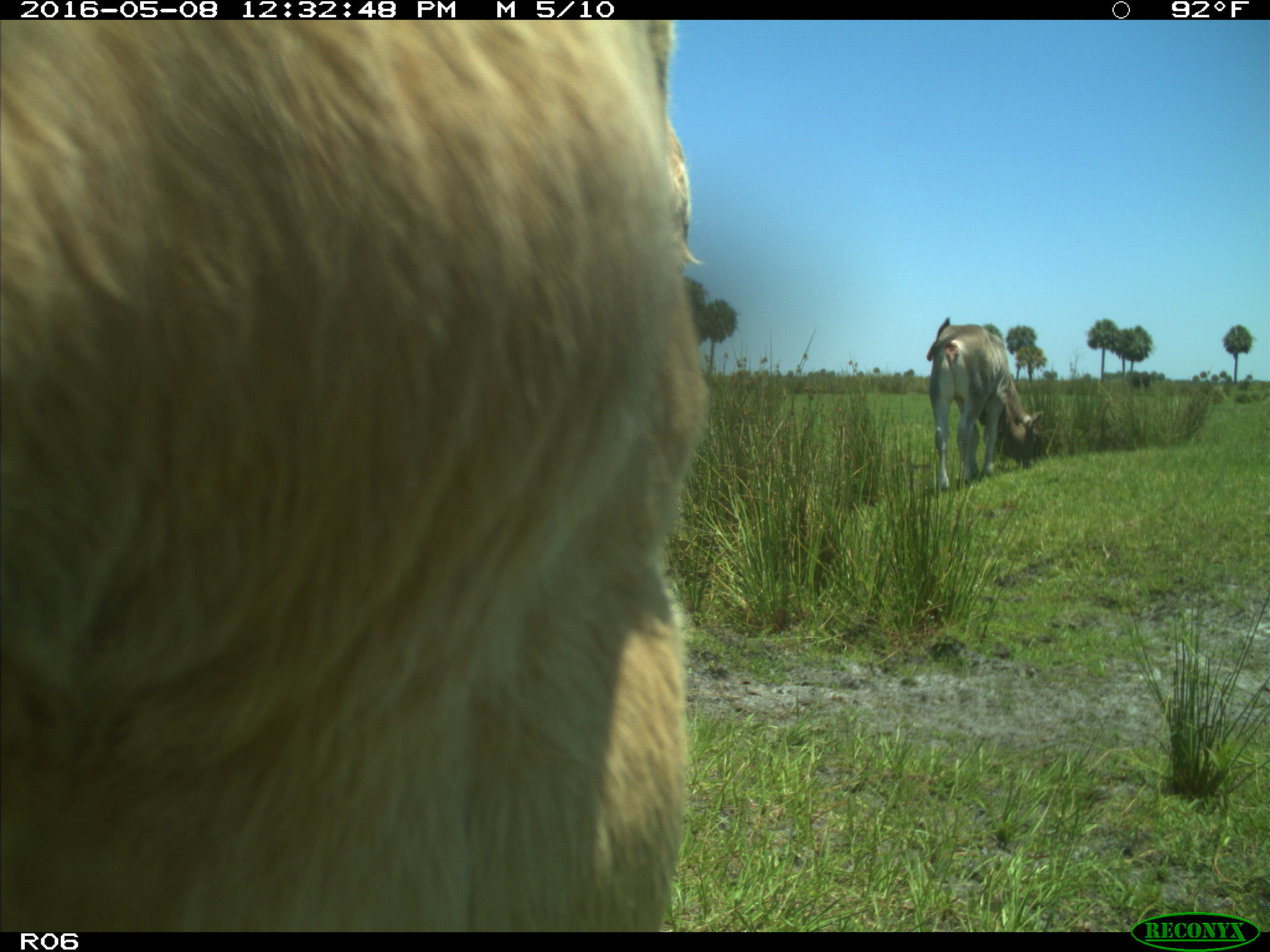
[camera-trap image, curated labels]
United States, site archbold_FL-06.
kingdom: Animalia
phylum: Chordata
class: Mammalia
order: Artiodactyla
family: Bovidae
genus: Bos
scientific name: Bos taurus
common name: domestic cow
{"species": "Bos taurus (domestic cow)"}